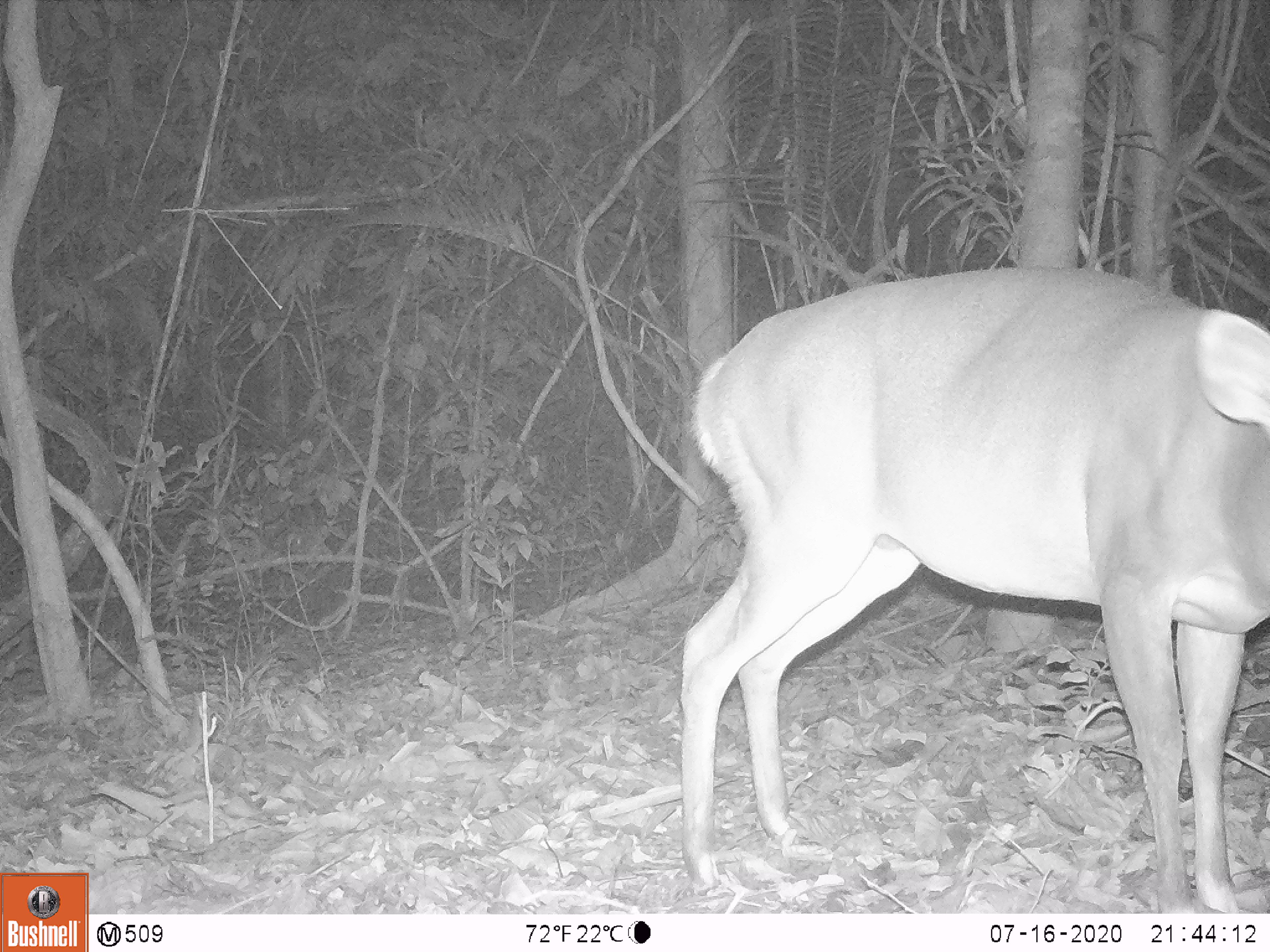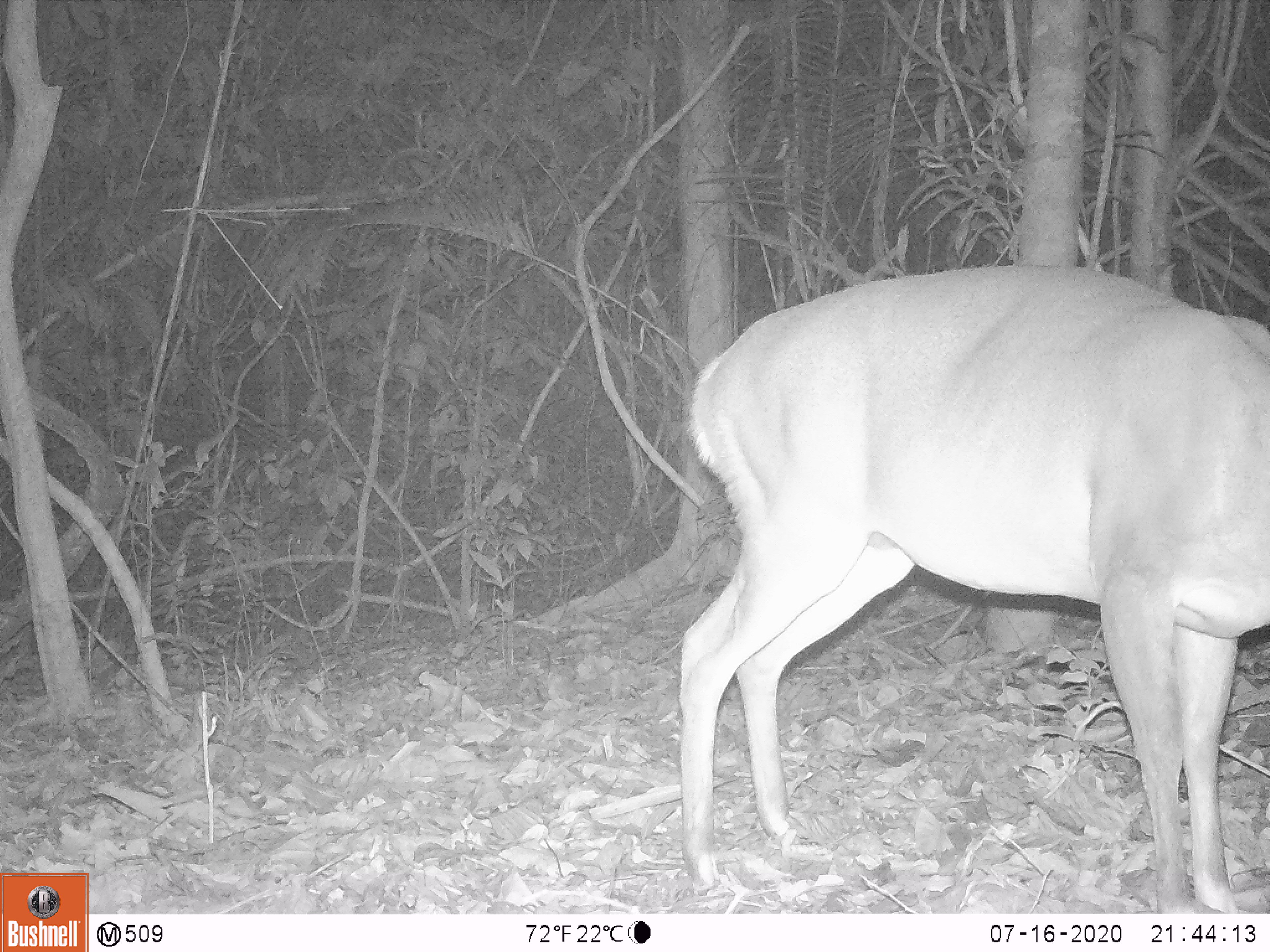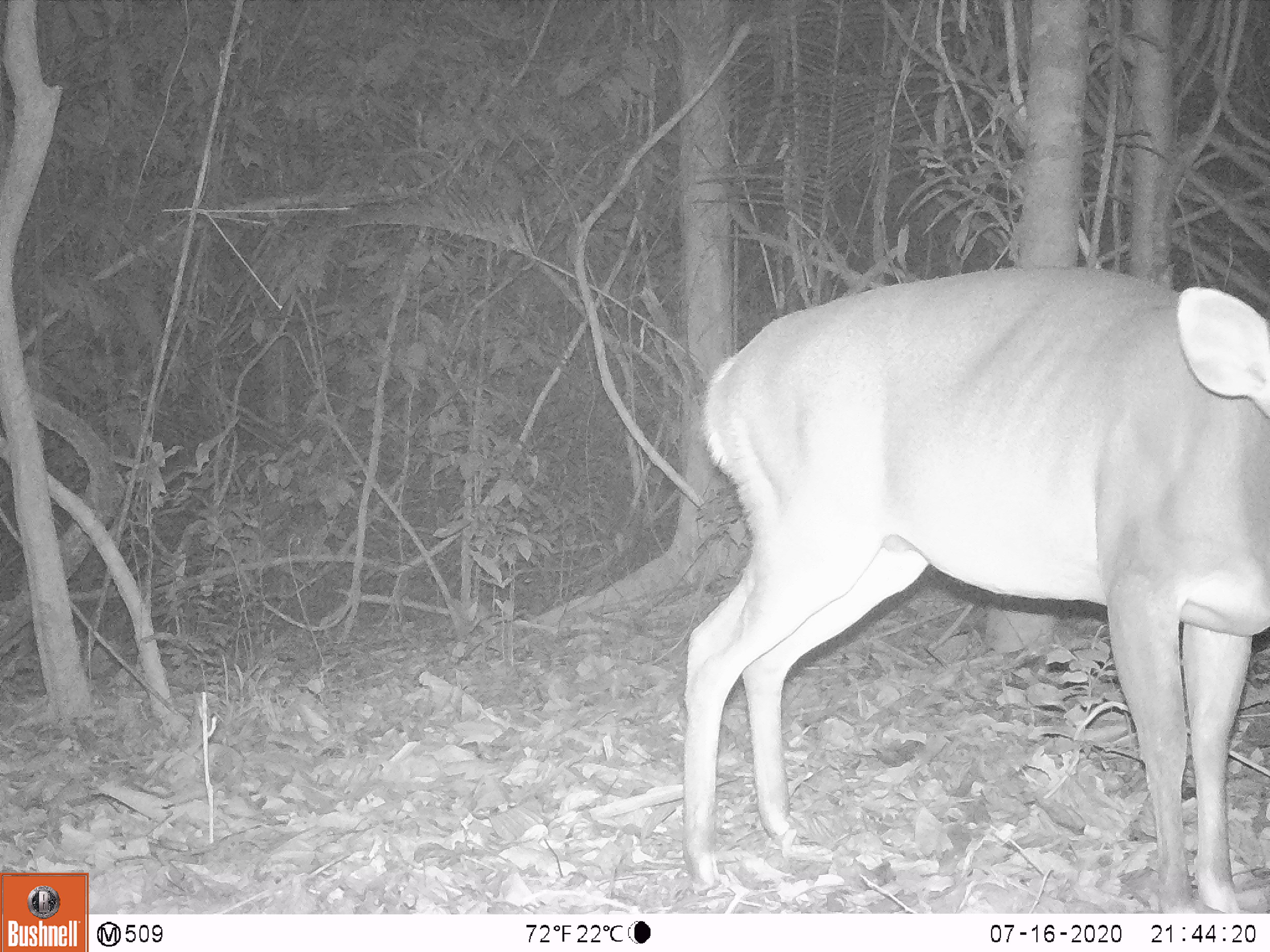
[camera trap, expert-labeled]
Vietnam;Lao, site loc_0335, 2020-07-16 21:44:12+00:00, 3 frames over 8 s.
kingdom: Animalia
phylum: Chordata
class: Mammalia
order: Artiodactyla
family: Cervidae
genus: Muntiacus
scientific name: Muntiacus vuquangensis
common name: large-antlered muntjac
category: large antlered muntjac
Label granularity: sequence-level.